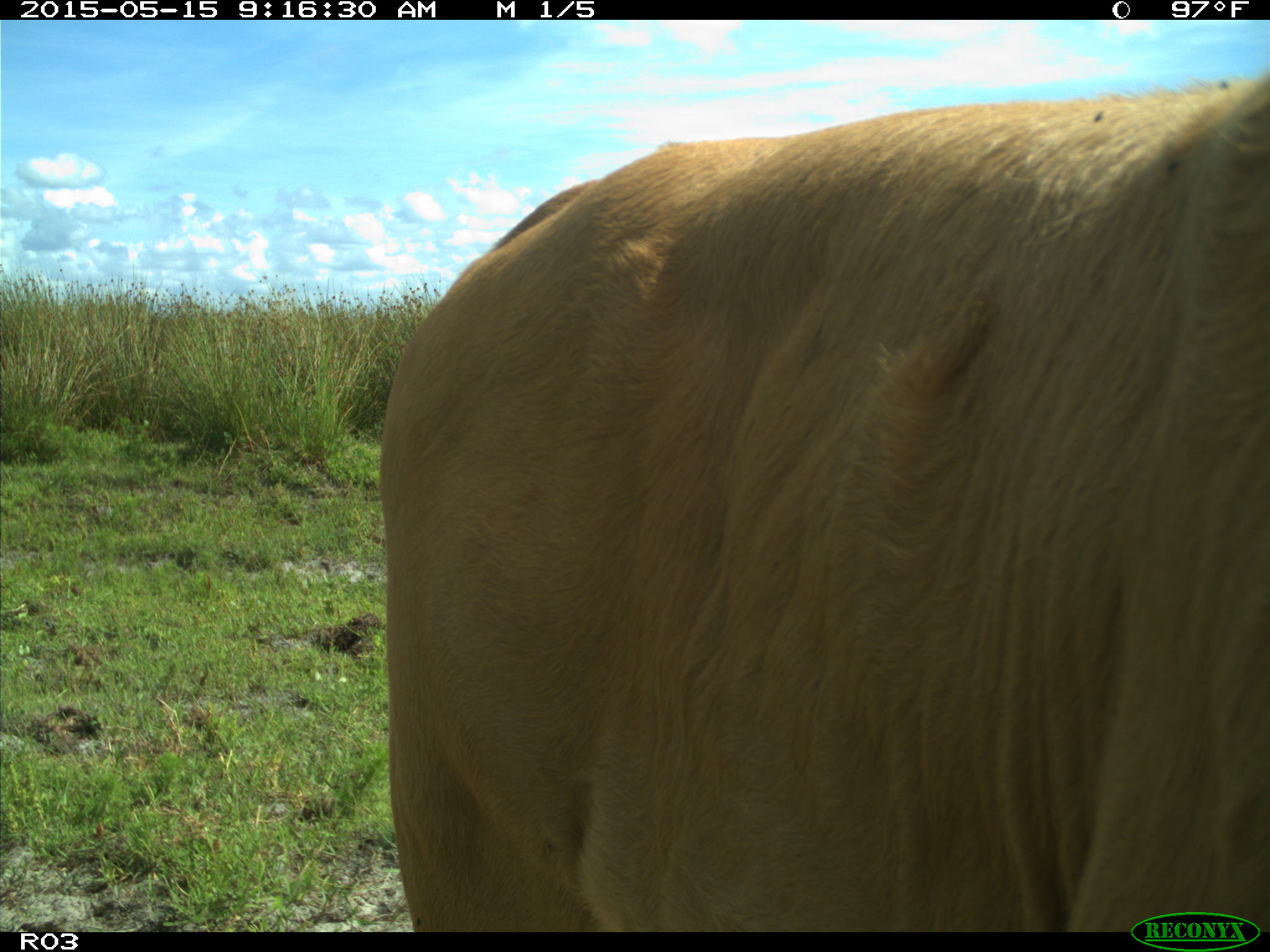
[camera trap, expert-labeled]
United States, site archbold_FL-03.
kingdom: Animalia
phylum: Chordata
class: Mammalia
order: Artiodactyla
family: Bovidae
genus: Bos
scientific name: Bos taurus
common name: domestic cow